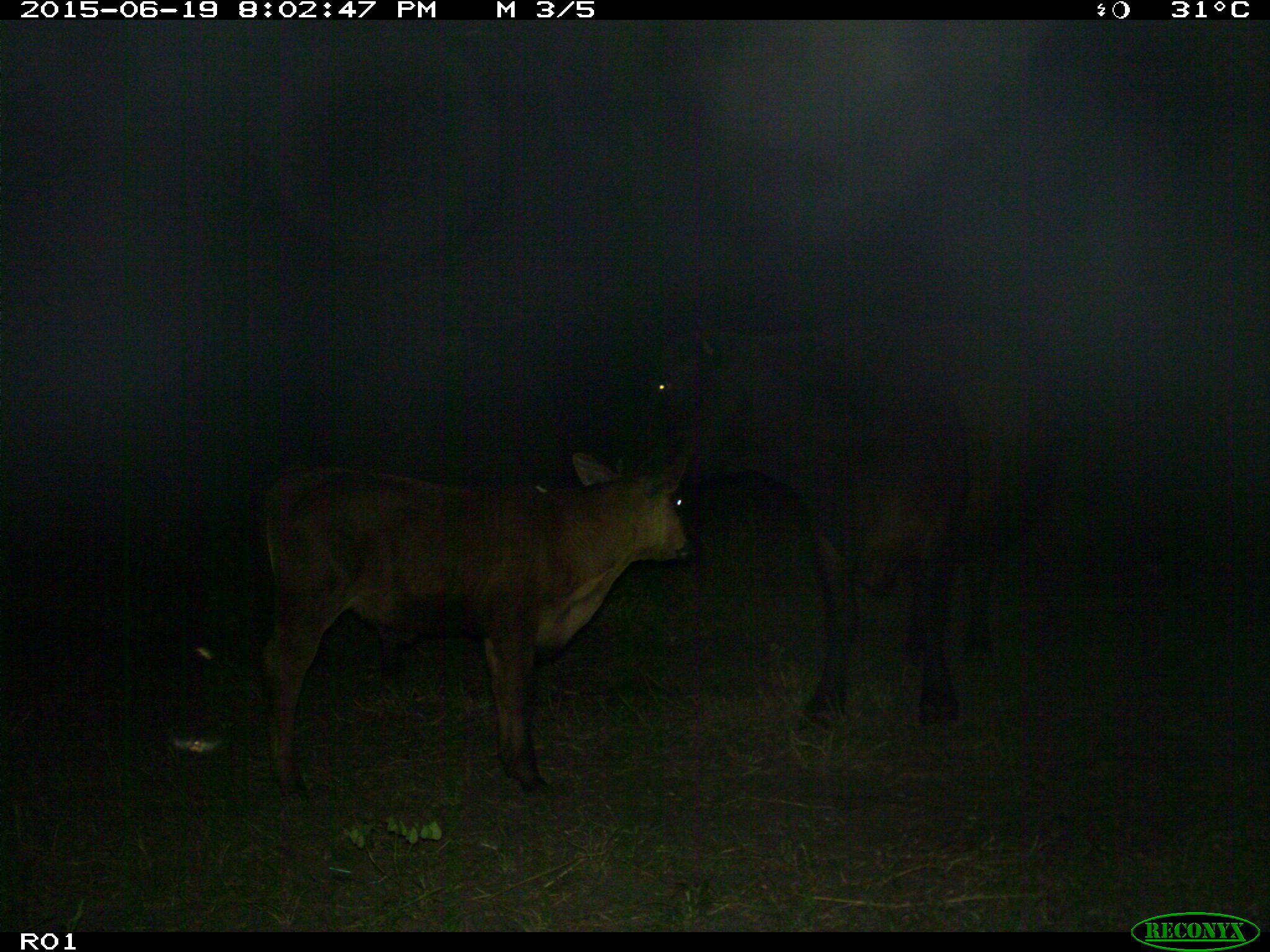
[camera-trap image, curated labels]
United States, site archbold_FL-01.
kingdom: Animalia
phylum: Chordata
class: Mammalia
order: Artiodactyla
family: Bovidae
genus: Bos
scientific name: Bos taurus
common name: domestic cow